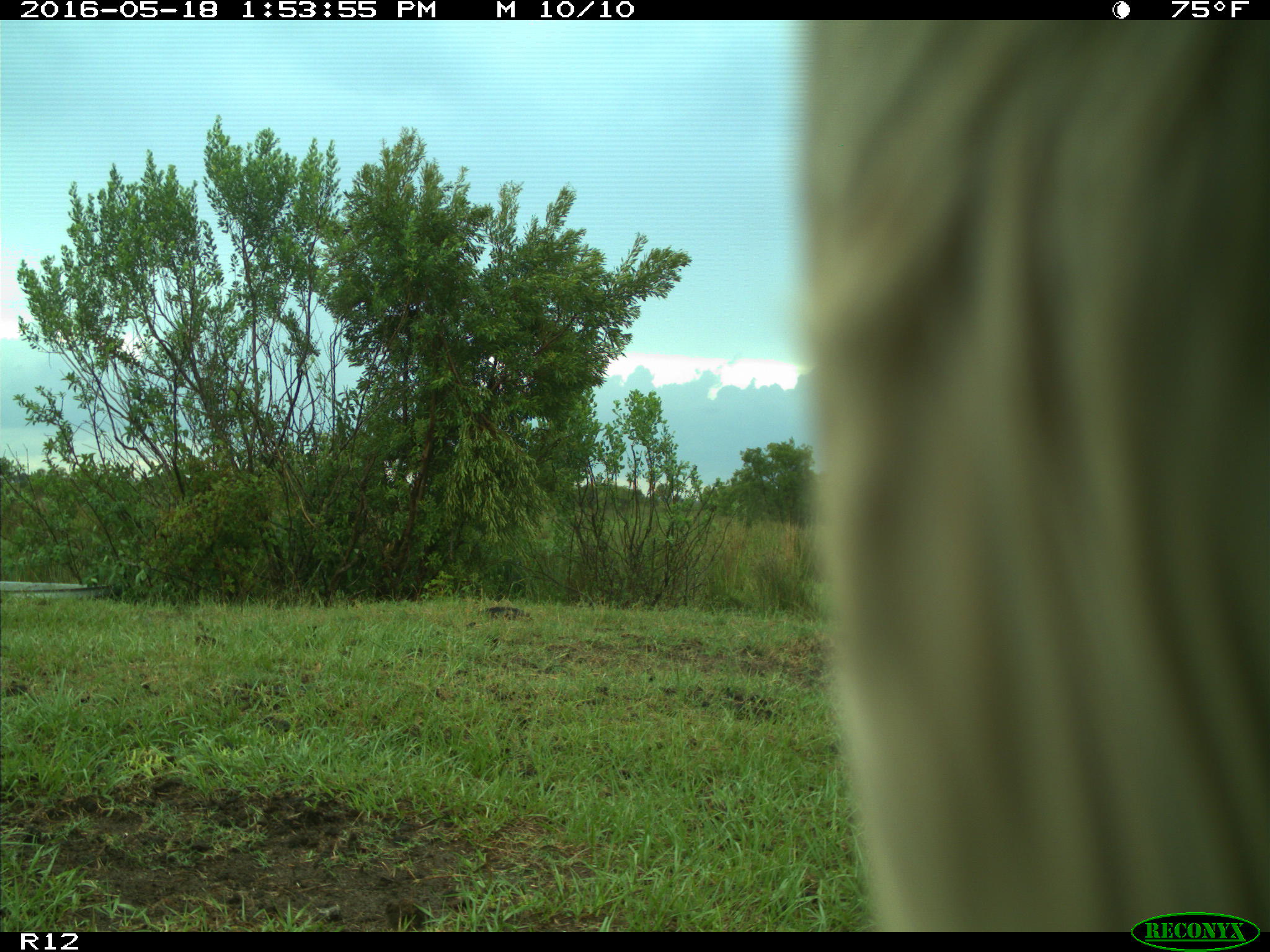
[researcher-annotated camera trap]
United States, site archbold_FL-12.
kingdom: Animalia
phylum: Chordata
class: Mammalia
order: Artiodactyla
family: Bovidae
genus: Bos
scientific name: Bos taurus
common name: domestic cow